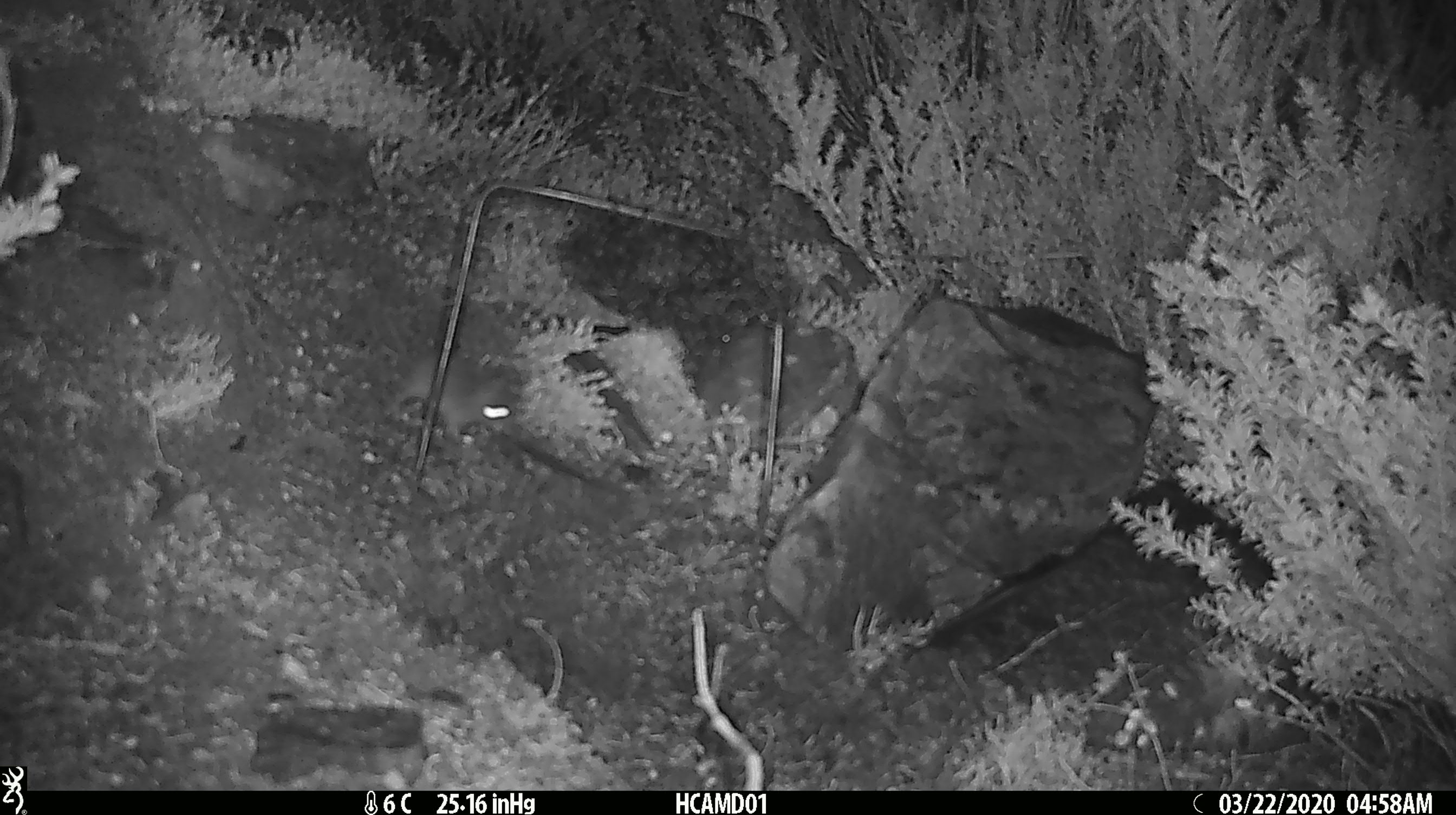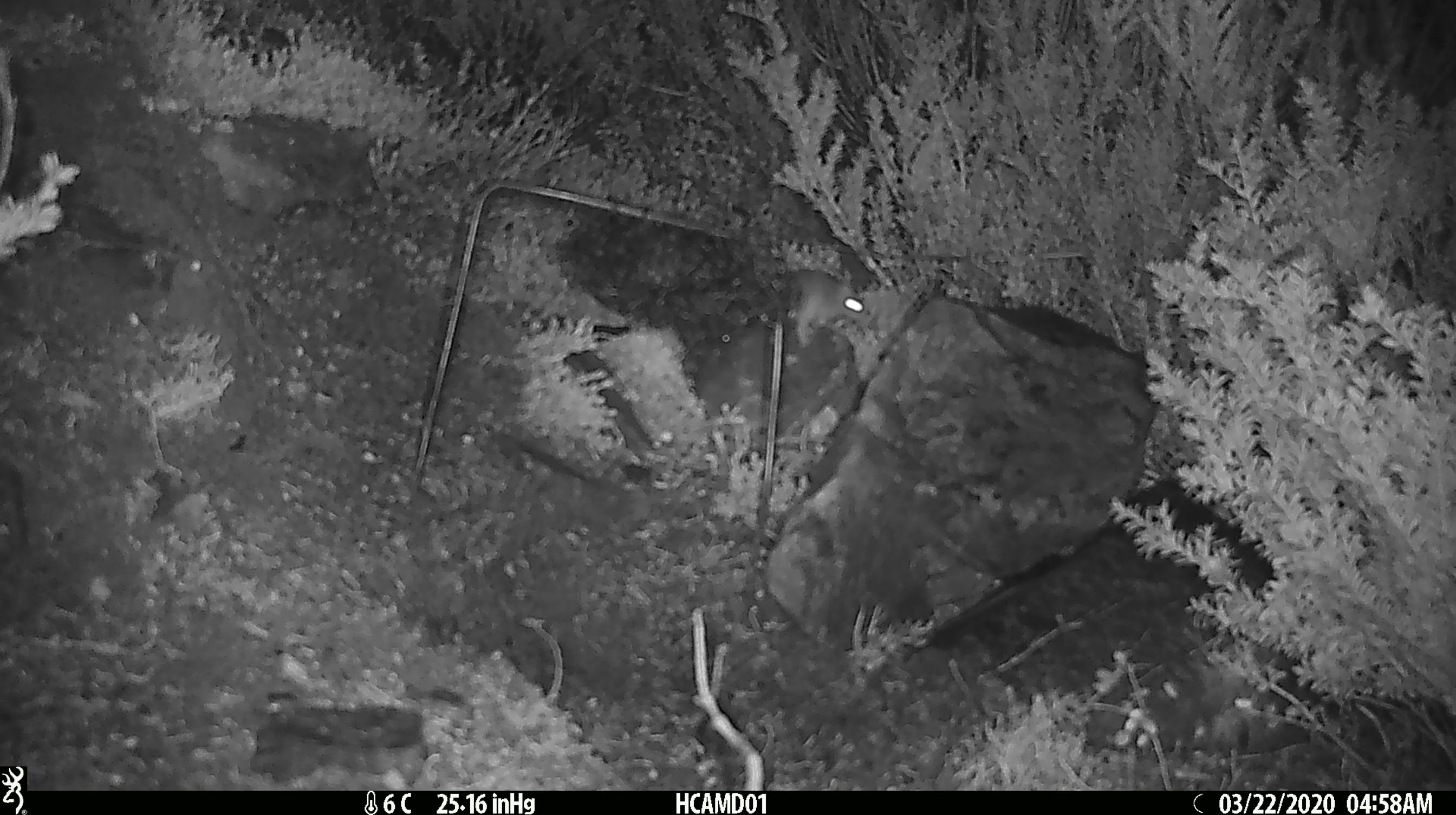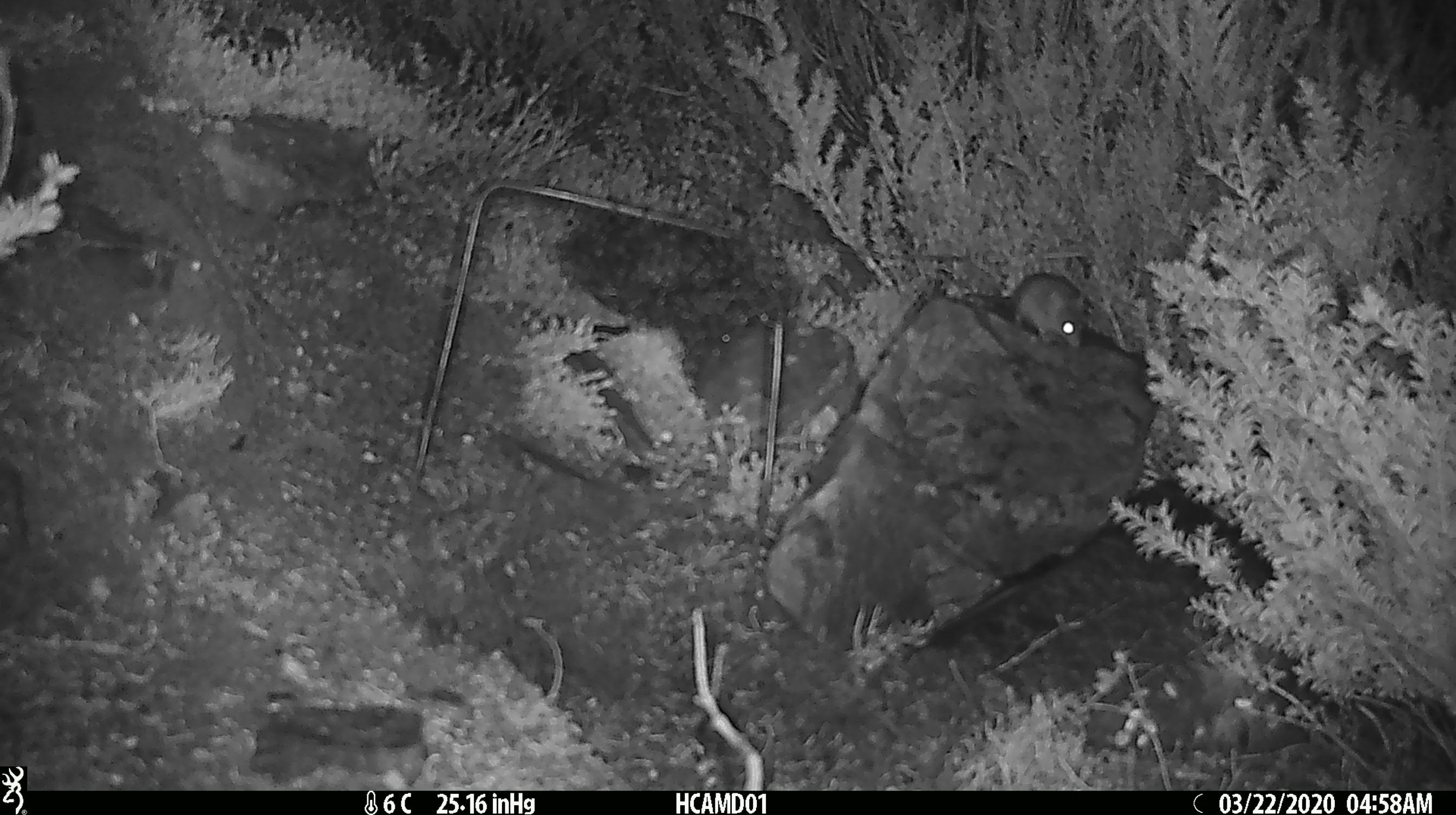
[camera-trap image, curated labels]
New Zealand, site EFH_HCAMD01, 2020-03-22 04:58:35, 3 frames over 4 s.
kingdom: Animalia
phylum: Chordata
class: Mammalia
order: Rodentia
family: Muridae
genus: Mus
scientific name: Mus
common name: mouse